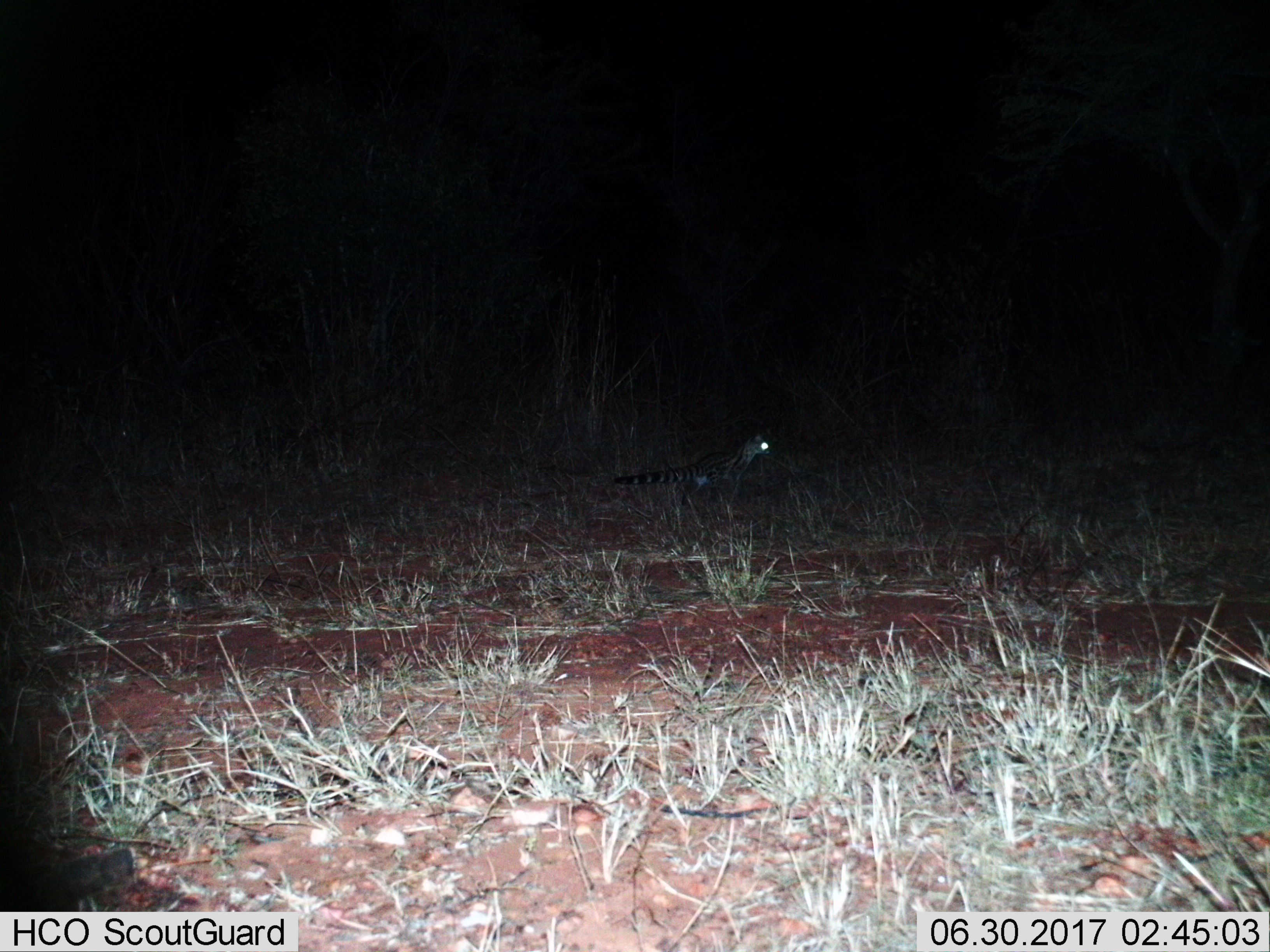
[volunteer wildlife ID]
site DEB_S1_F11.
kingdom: Animalia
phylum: Chordata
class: Mammalia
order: Carnivora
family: Viverridae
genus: Genetta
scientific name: Genetta genetta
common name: small-spotted genet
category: genetcommonsmallspotted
Genetcommonsmallspotted (small-spotted genet) (Genetta genetta), count 1. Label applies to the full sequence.